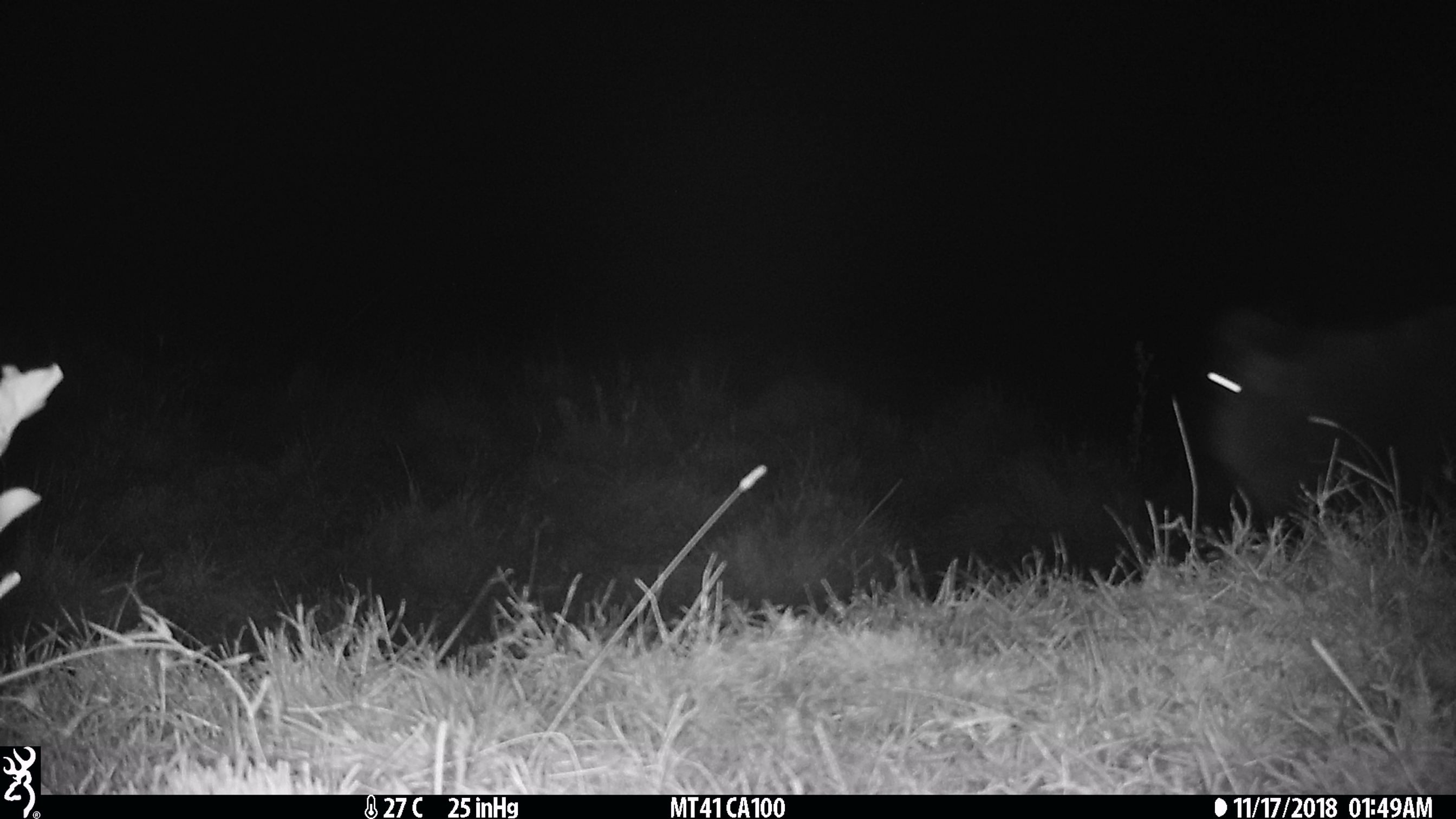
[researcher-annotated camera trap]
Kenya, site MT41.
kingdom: Animalia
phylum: Chordata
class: Mammalia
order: Artiodactyla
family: Bovidae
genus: Connochaetes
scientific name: Connochaetes taurinus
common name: blue wildebeest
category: wildebeest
Wildebeest (blue wildebeest) (Connochaetes taurinus).